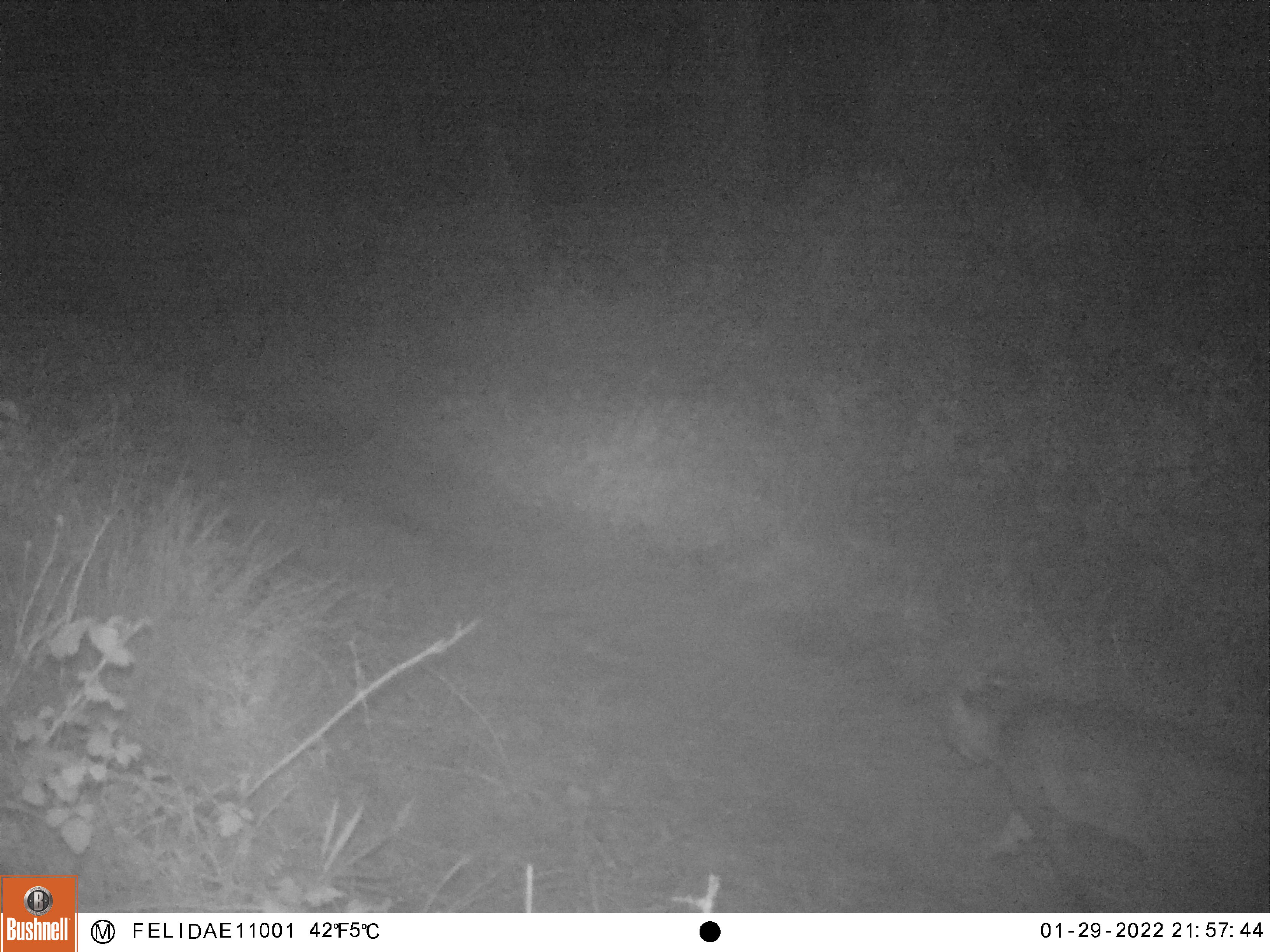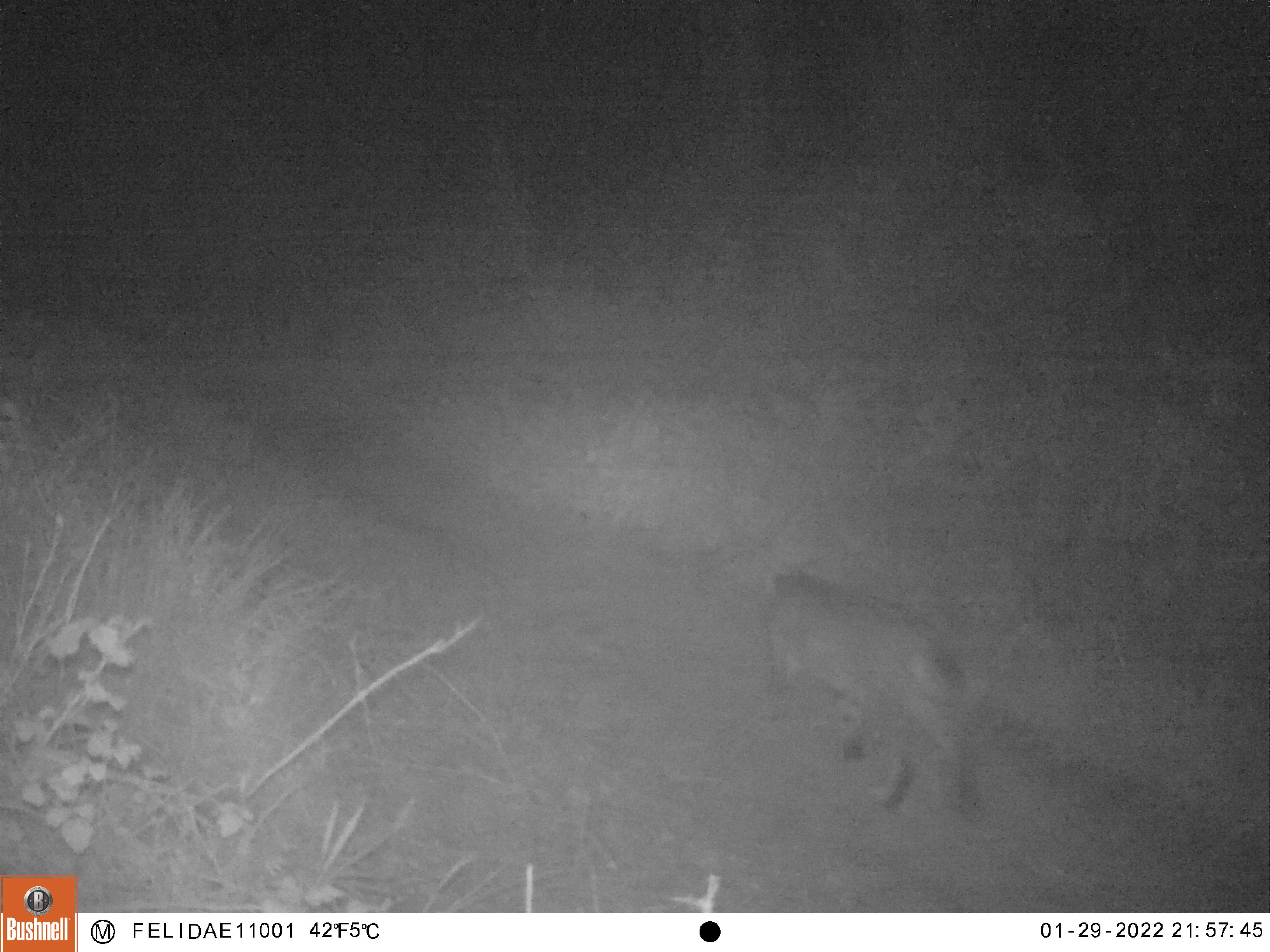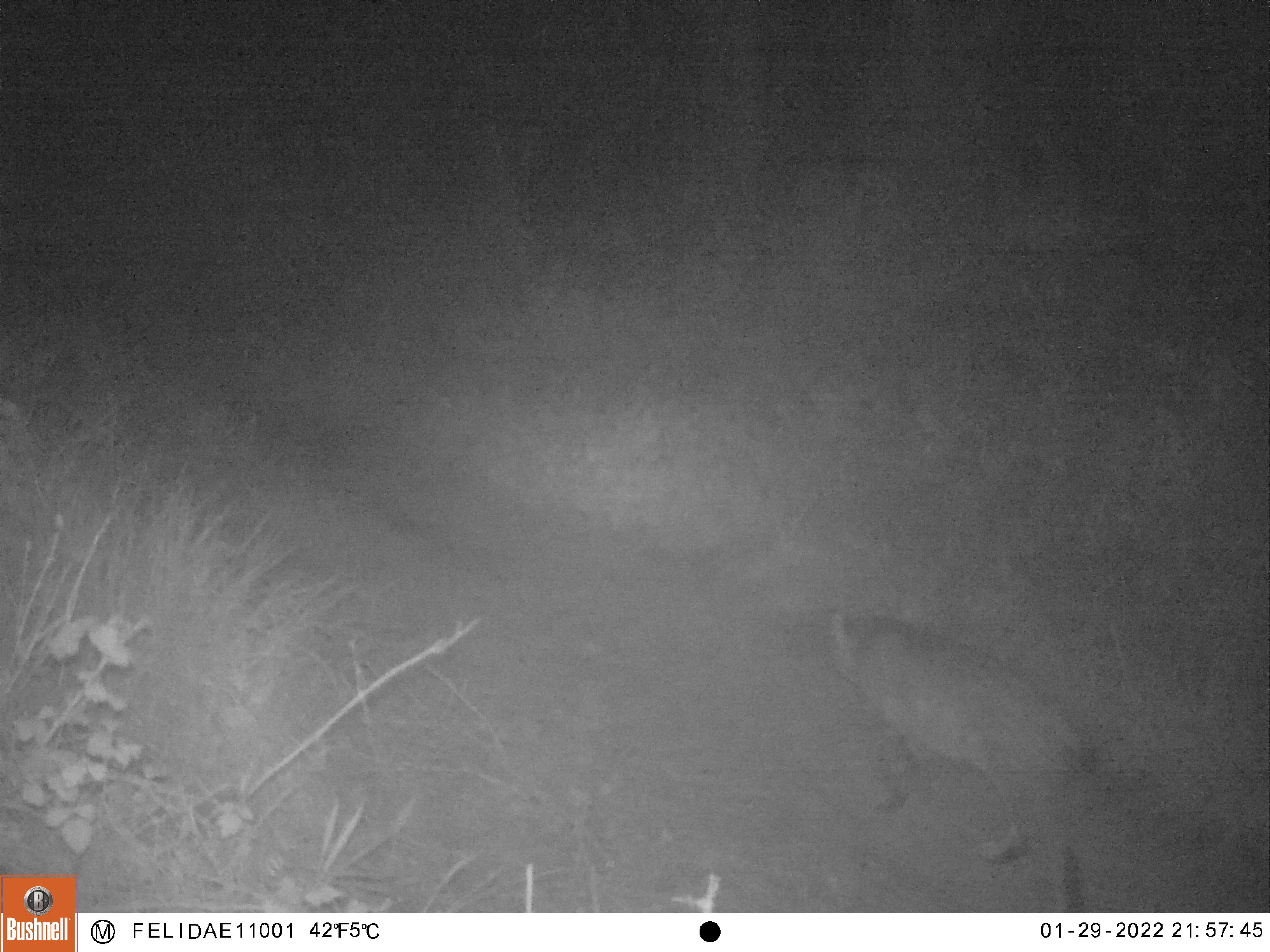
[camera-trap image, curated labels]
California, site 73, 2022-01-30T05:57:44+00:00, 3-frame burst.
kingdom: Animalia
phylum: Chordata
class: Mammalia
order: Carnivora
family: Felidae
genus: Lynx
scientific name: Lynx rufus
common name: bobcat